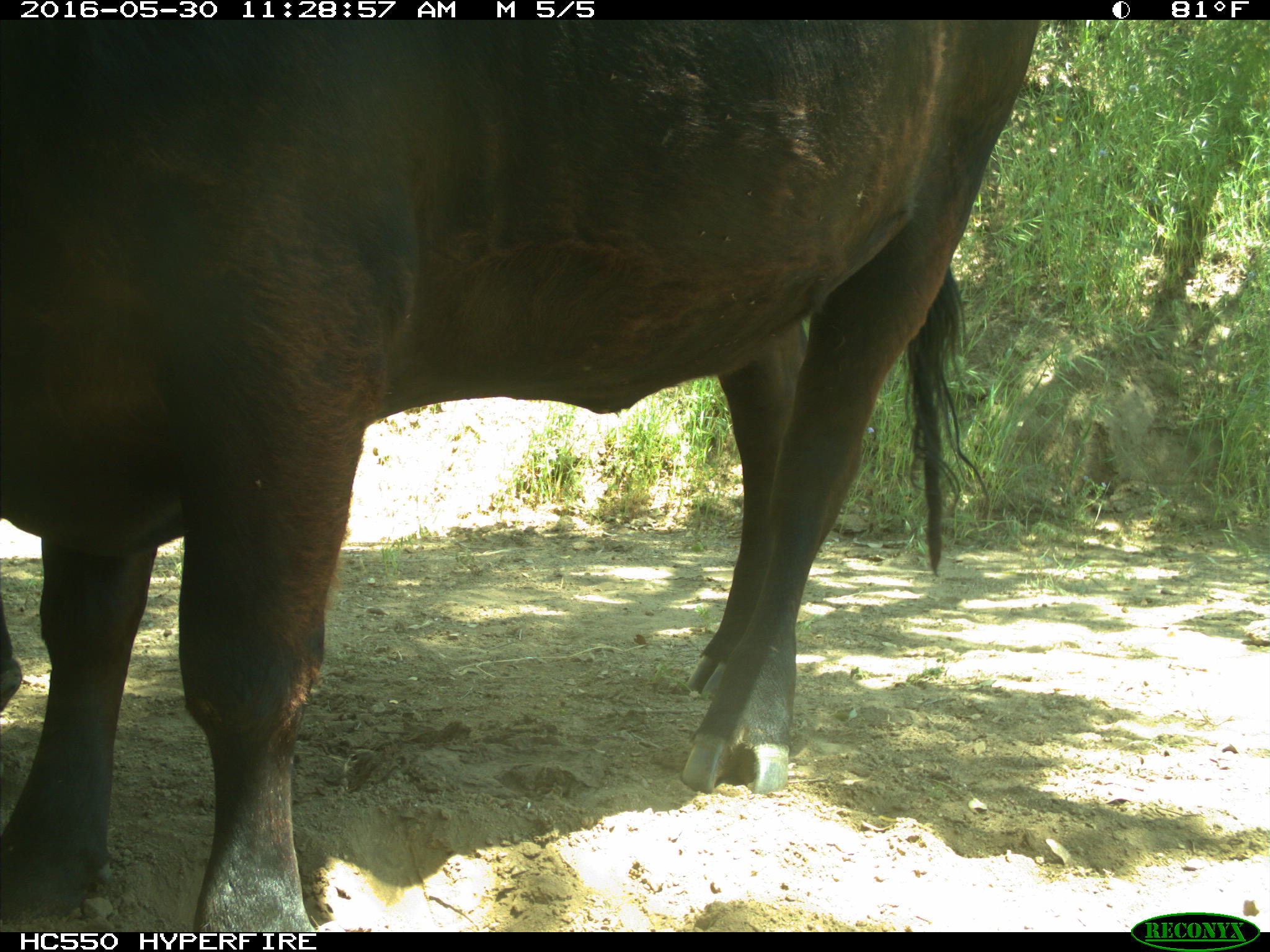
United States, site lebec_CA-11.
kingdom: Animalia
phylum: Chordata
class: Mammalia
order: Artiodactyla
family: Bovidae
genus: Bos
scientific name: Bos taurus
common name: domestic cow